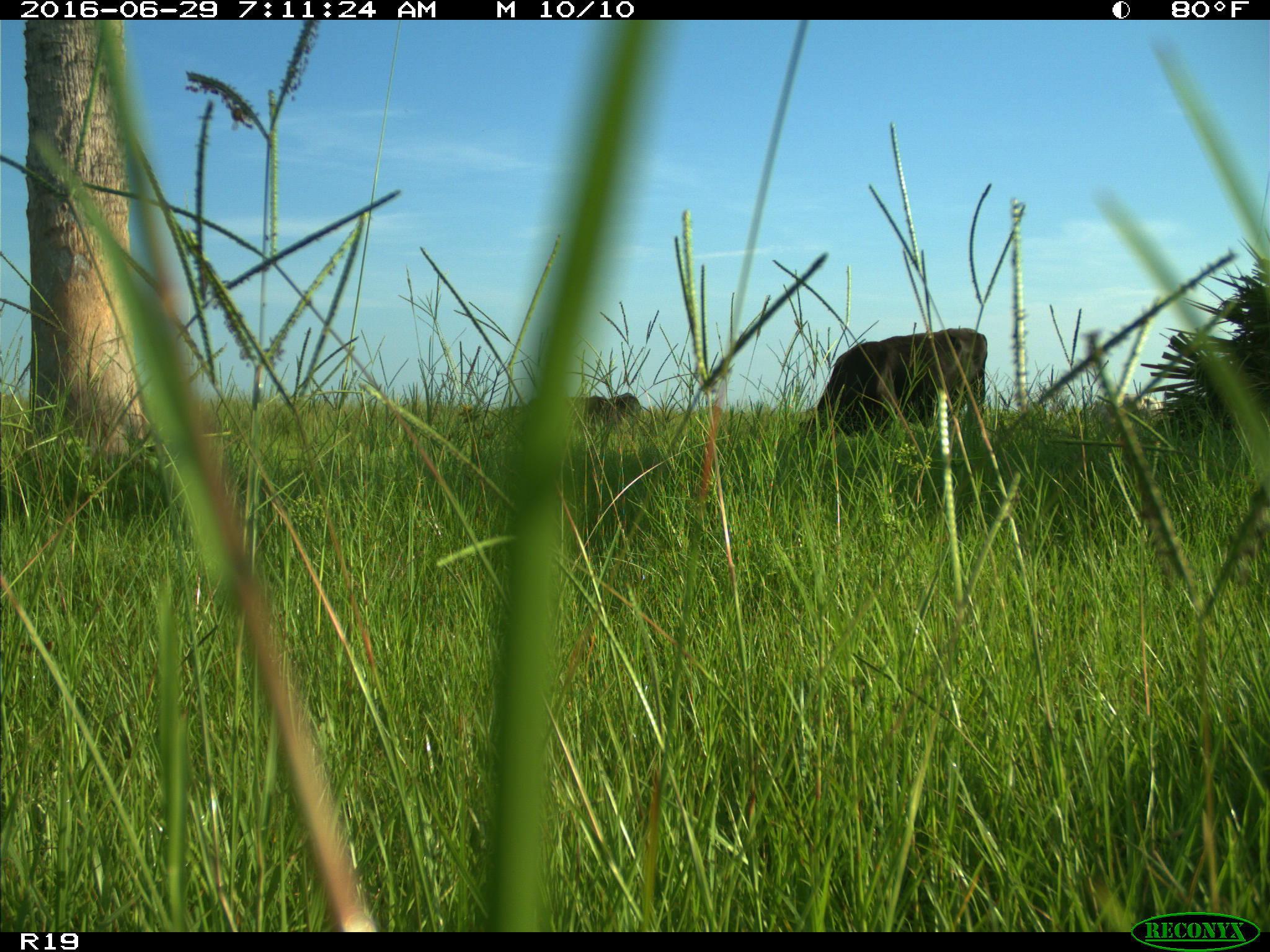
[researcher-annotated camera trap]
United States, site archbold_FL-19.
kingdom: Animalia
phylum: Chordata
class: Mammalia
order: Artiodactyla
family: Bovidae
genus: Bos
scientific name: Bos taurus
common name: domestic cow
Bos taurus (domestic cow).